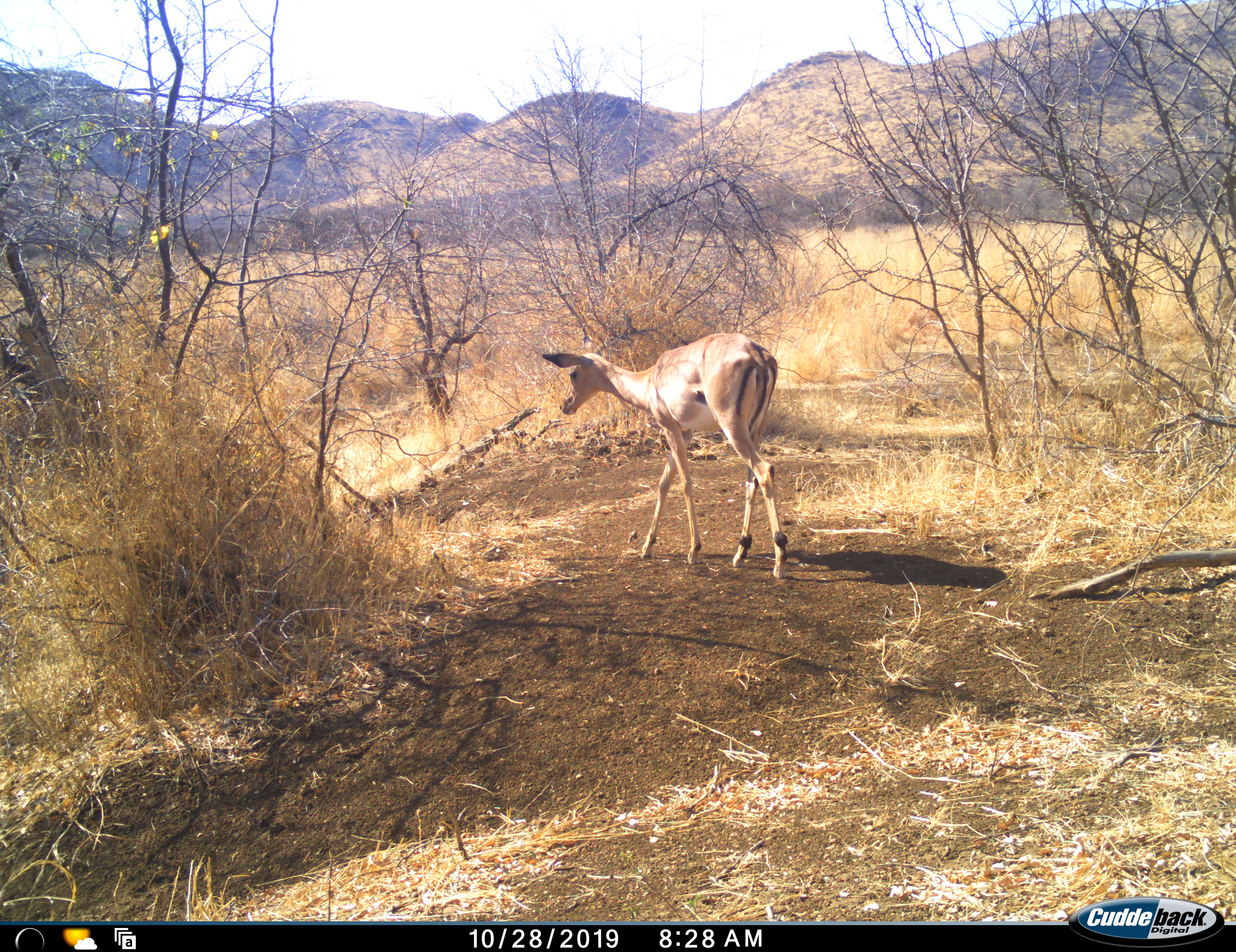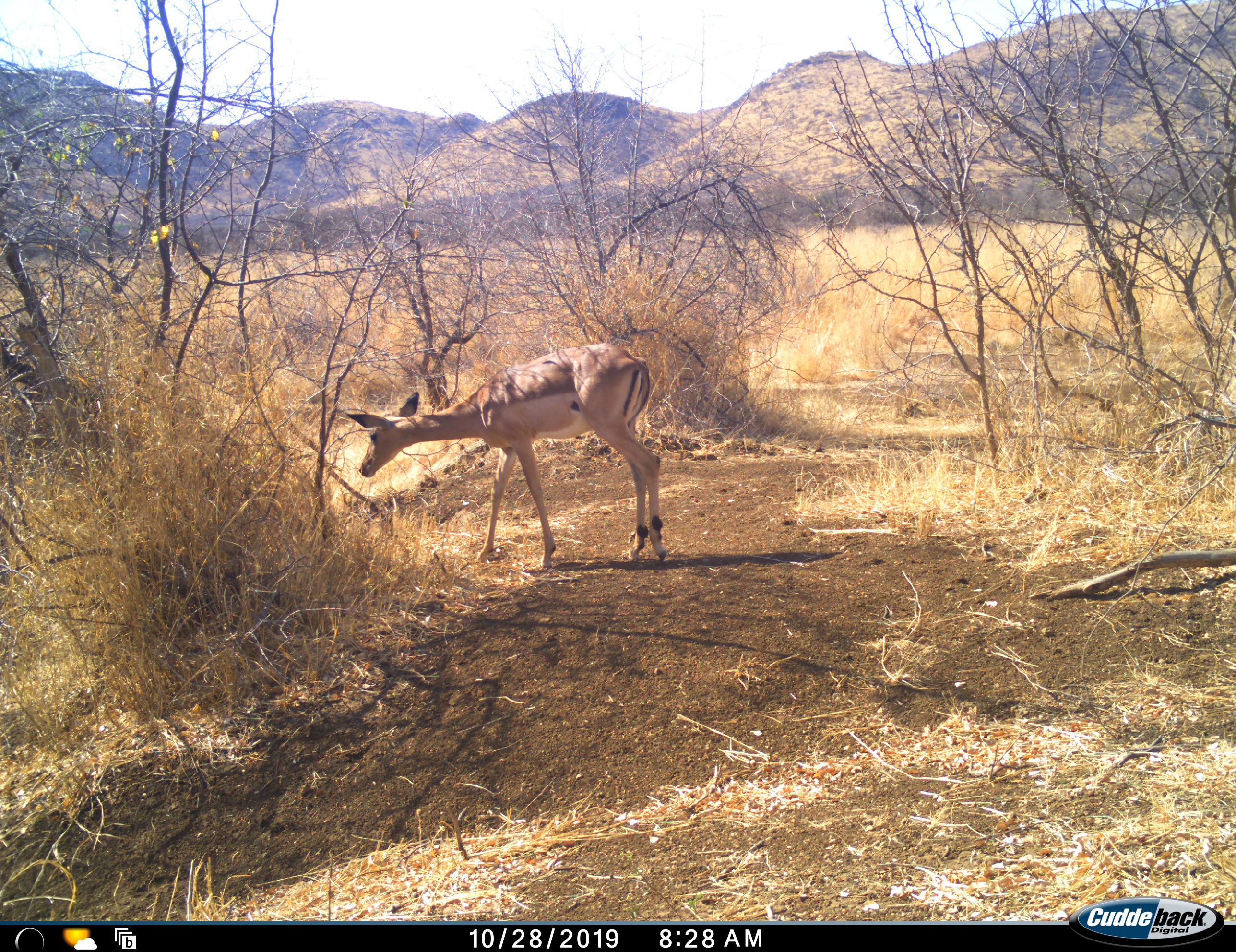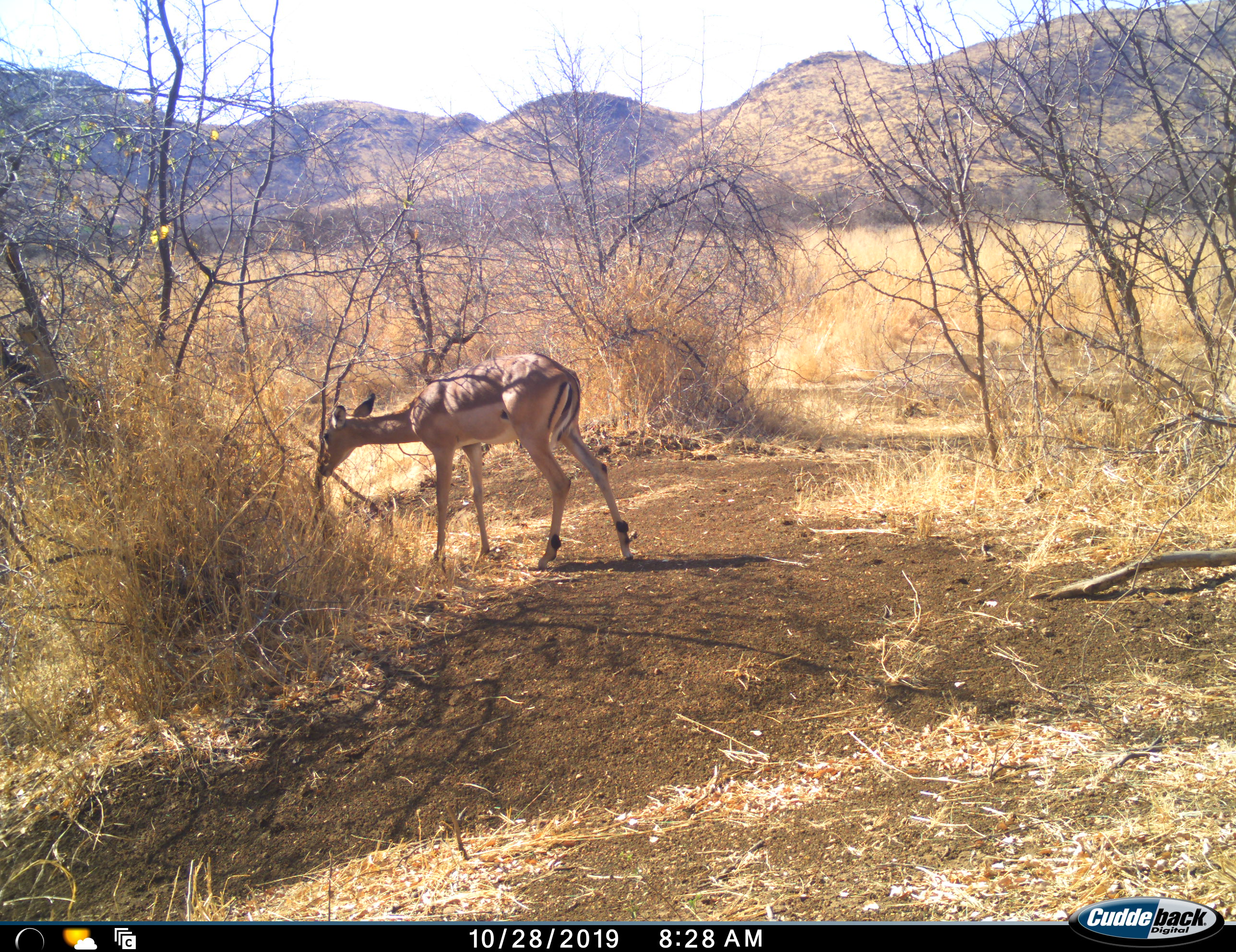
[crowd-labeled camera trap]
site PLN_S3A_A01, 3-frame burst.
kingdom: Animalia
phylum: Chordata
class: Mammalia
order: Artiodactyla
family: Bovidae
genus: Aepyceros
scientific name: Aepyceros melampus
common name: impala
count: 1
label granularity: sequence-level